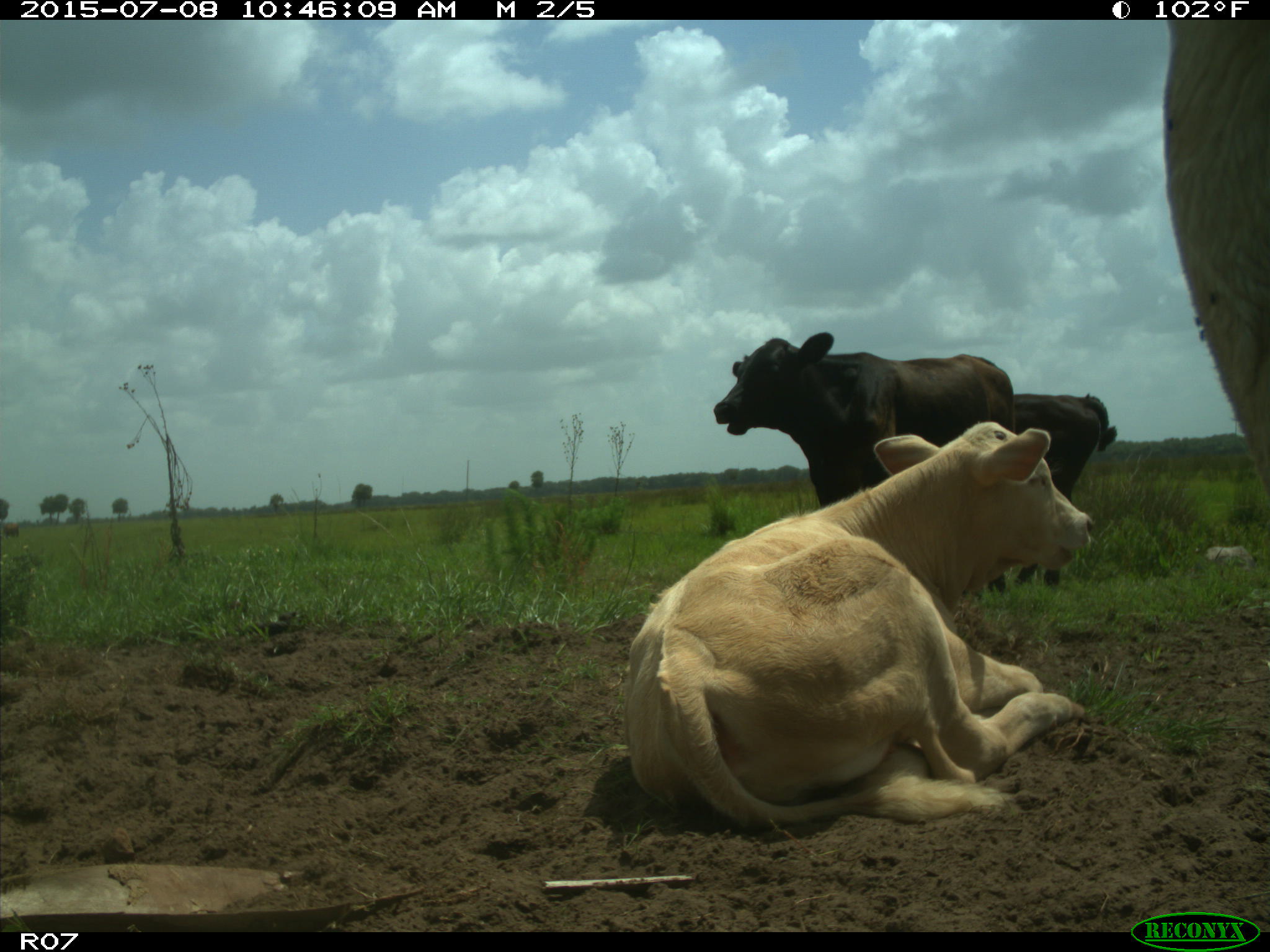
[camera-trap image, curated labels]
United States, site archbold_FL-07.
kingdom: Animalia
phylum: Chordata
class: Mammalia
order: Artiodactyla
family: Bovidae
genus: Bos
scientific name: Bos taurus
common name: domestic cow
Bos taurus (domestic cow).